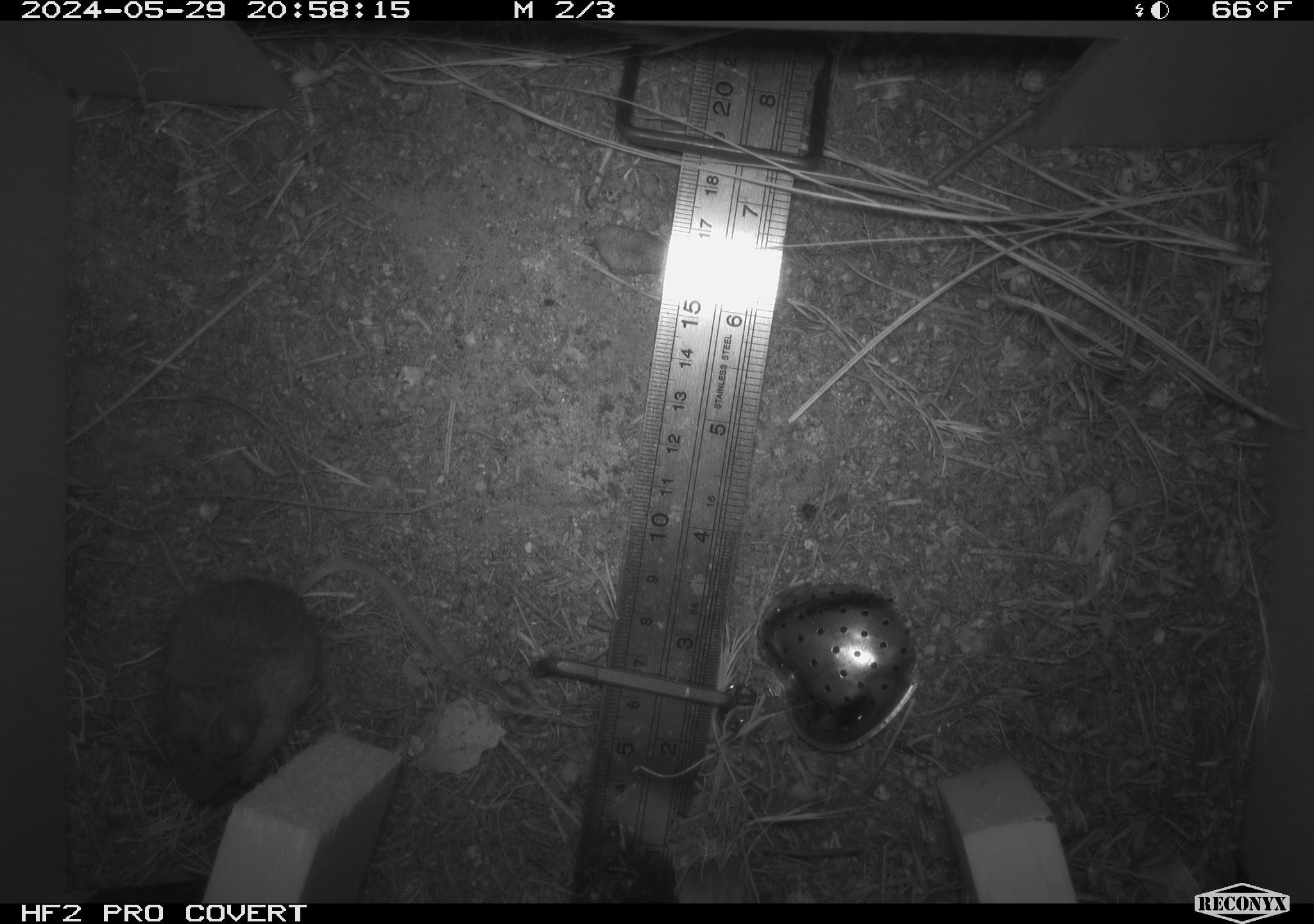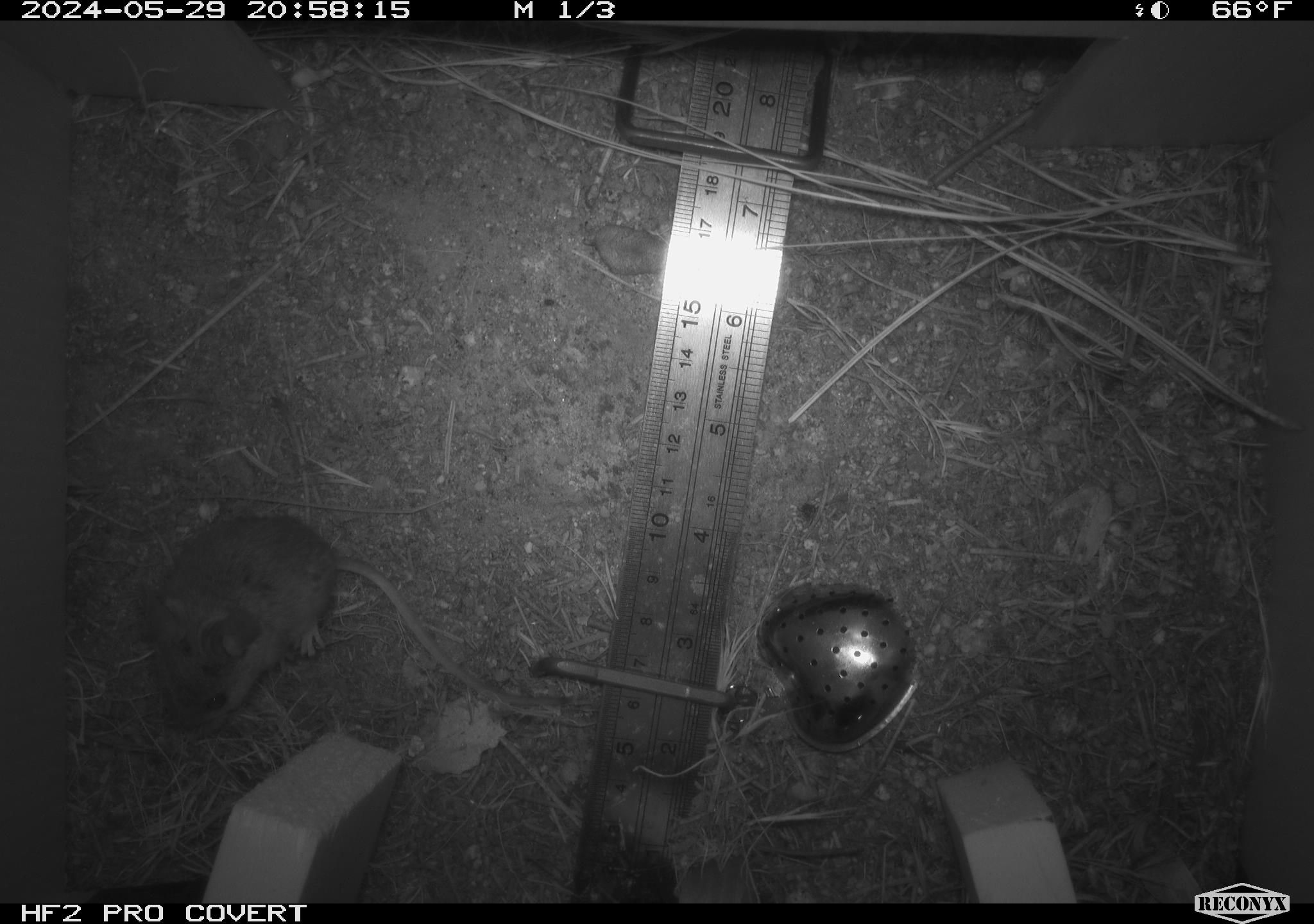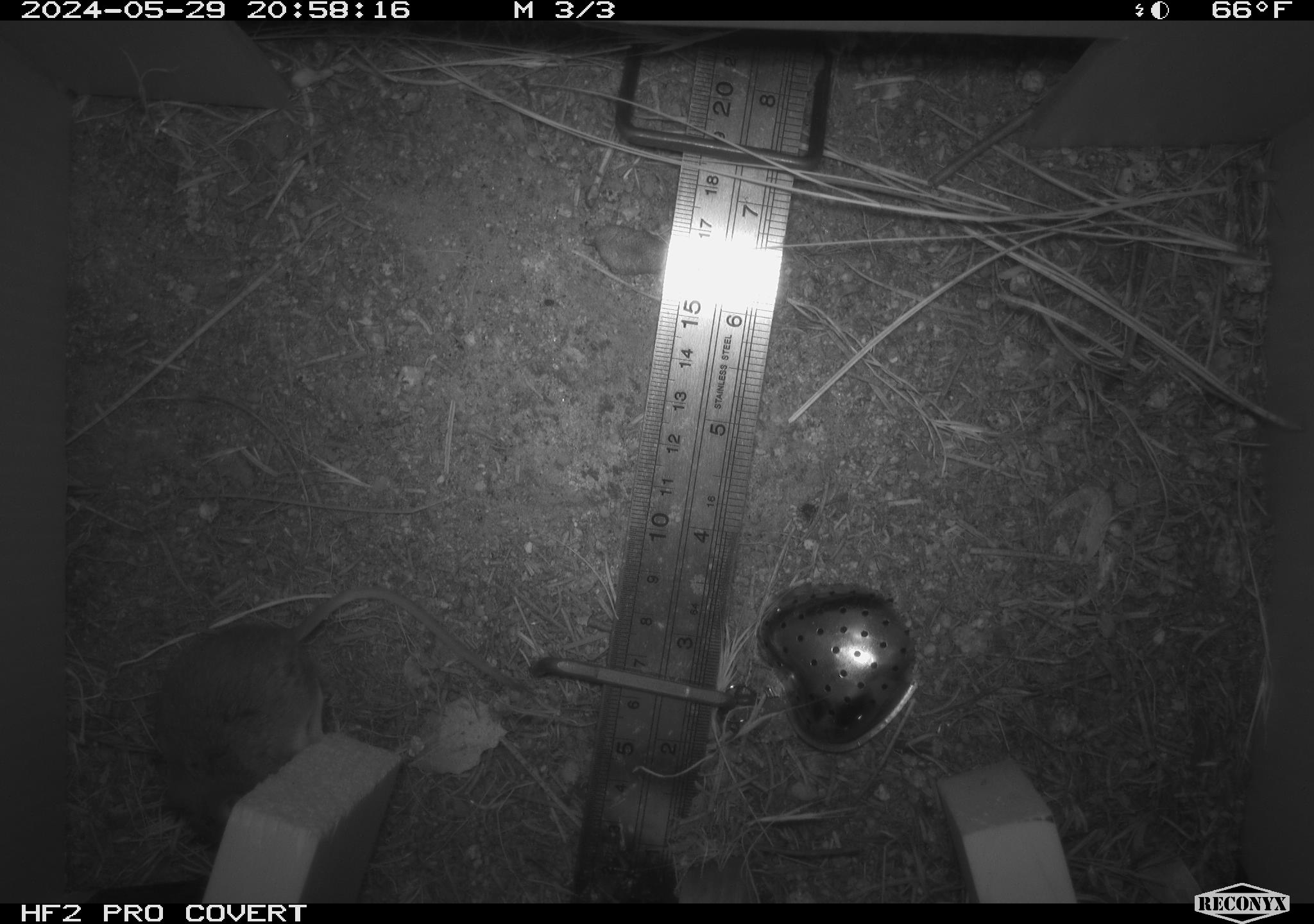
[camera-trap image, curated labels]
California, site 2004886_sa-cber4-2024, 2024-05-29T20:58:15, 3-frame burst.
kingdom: Animalia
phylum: Chordata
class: Mammalia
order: Rodentia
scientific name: Rodentia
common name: mouse species